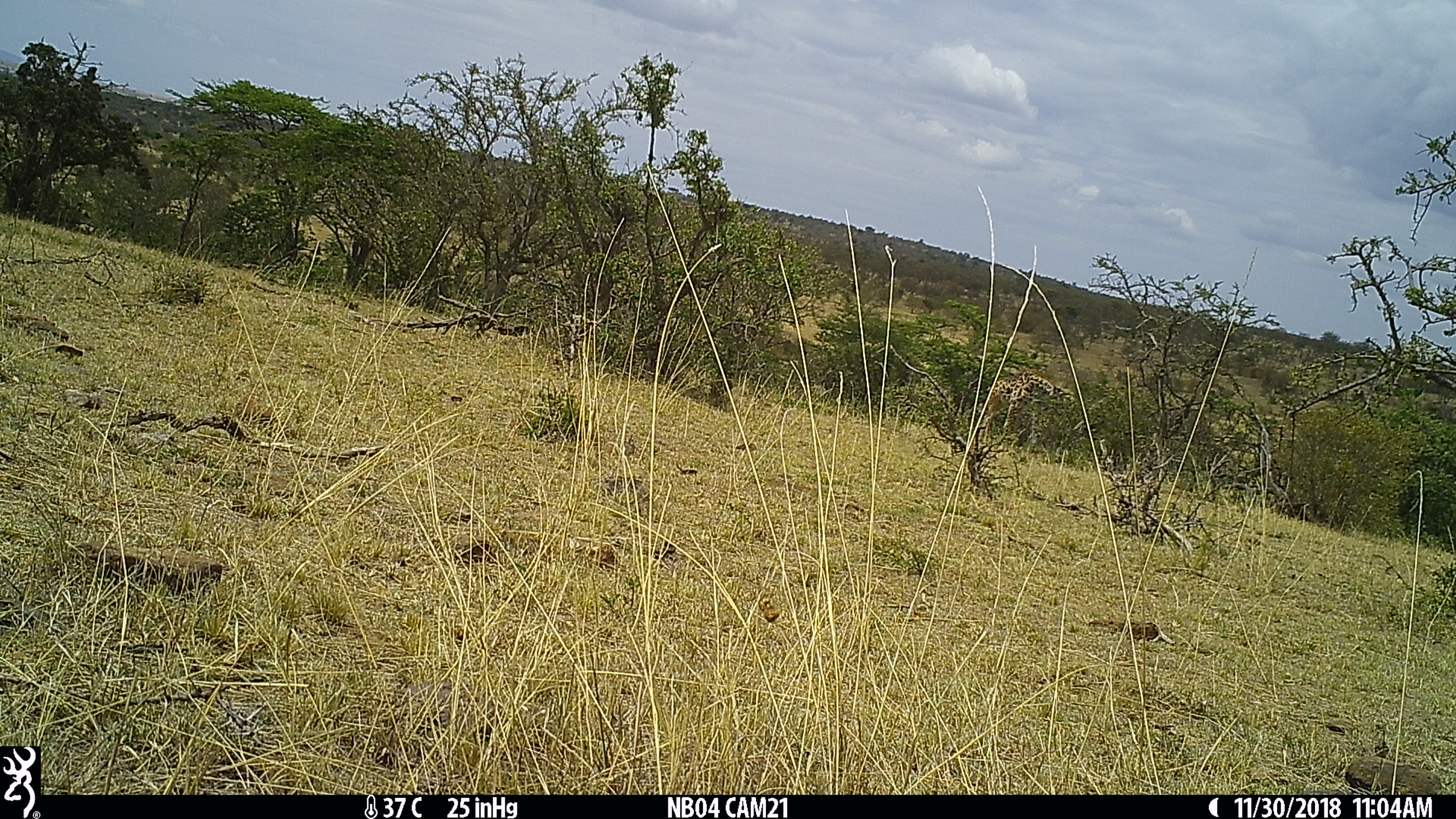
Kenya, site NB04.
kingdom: Animalia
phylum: Chordata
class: Mammalia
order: Artiodactyla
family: Giraffidae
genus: Giraffa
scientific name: Giraffa camelopardalis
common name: northern giraffe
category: giraffe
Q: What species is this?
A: Giraffe (northern giraffe) (Giraffa camelopardalis).